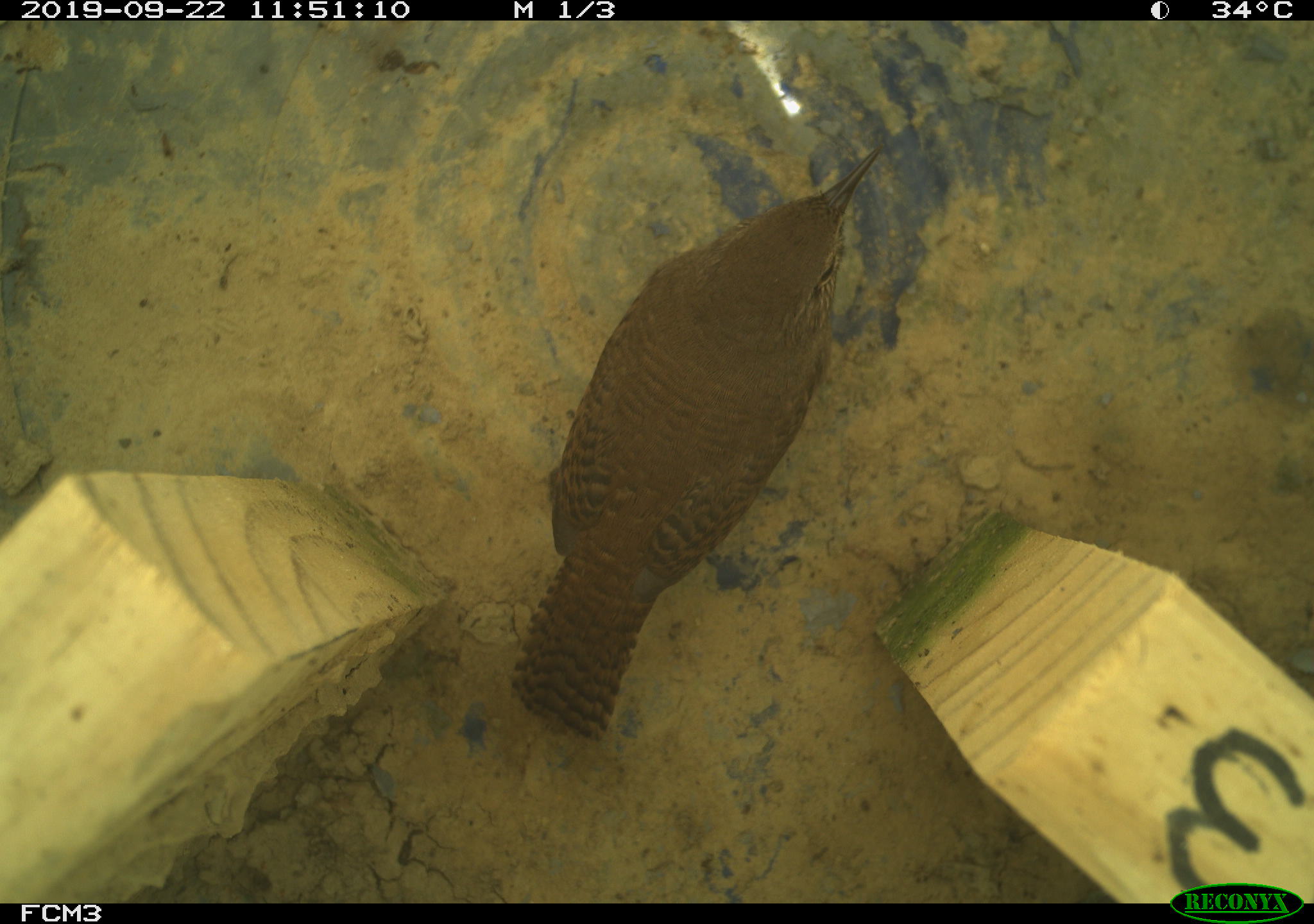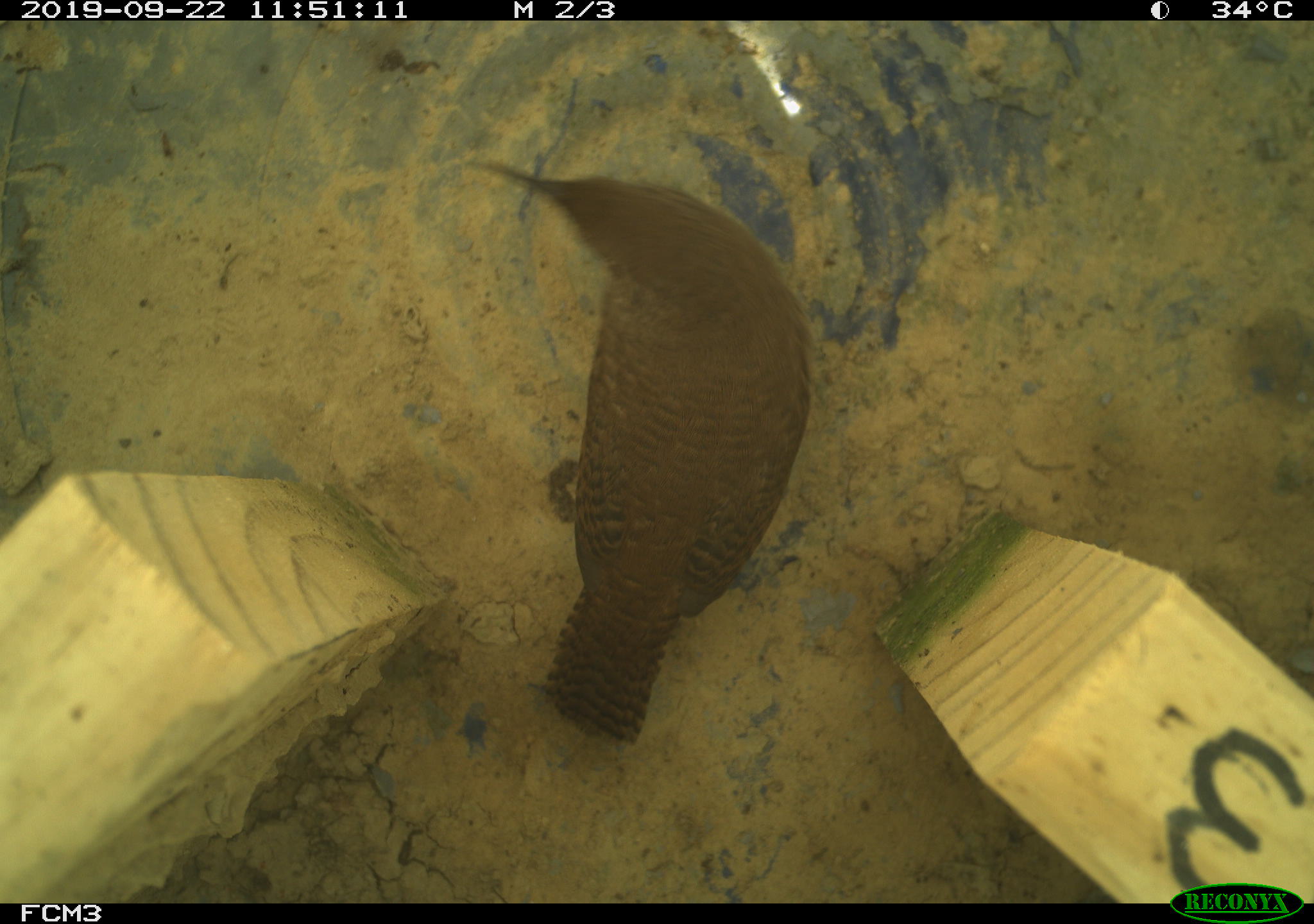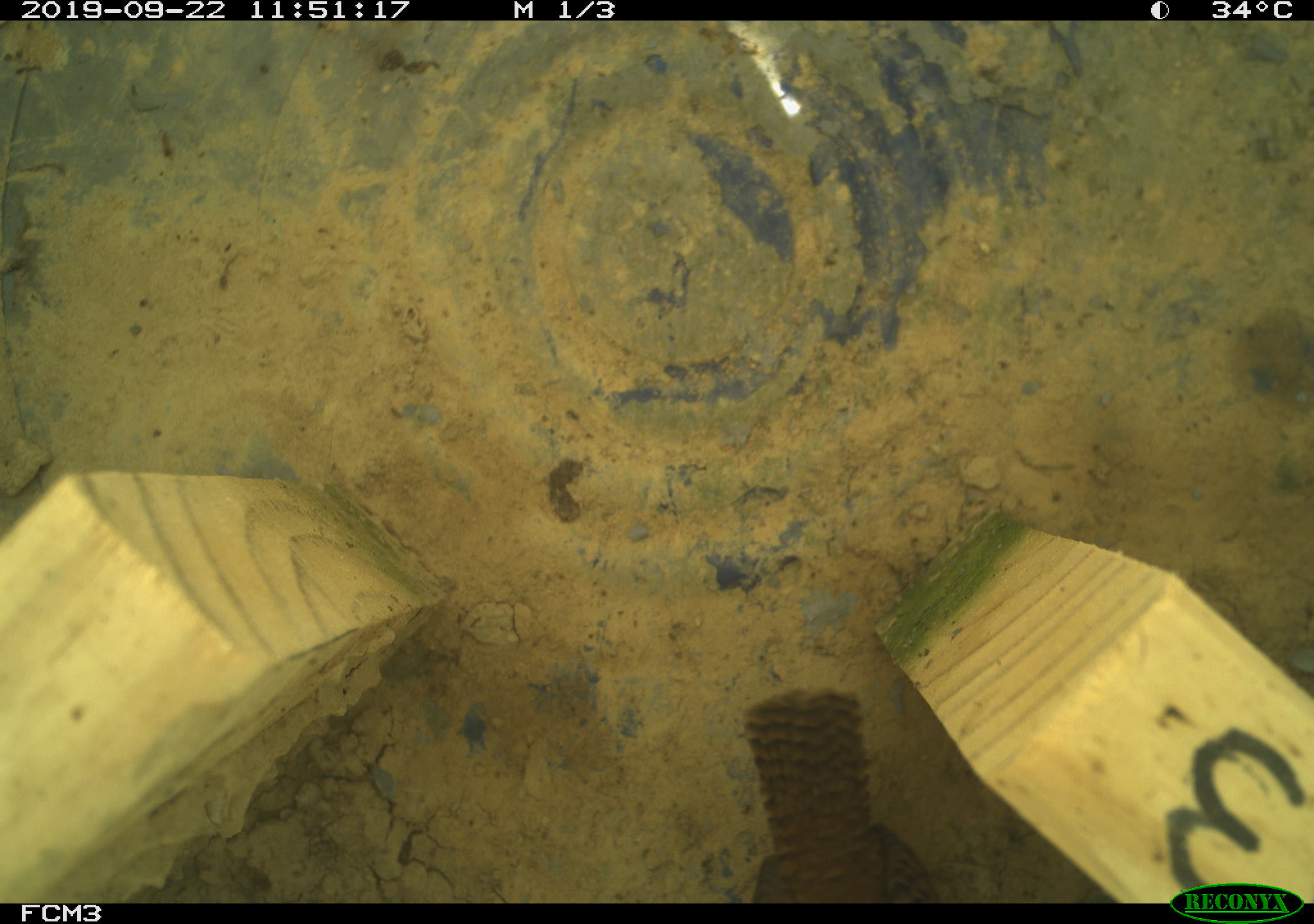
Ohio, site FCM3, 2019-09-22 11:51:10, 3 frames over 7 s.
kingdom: Animalia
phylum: Chordata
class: Aves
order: Passeriformes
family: Troglodytidae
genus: Troglodytes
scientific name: Troglodytes aedon aedon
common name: northern house wren